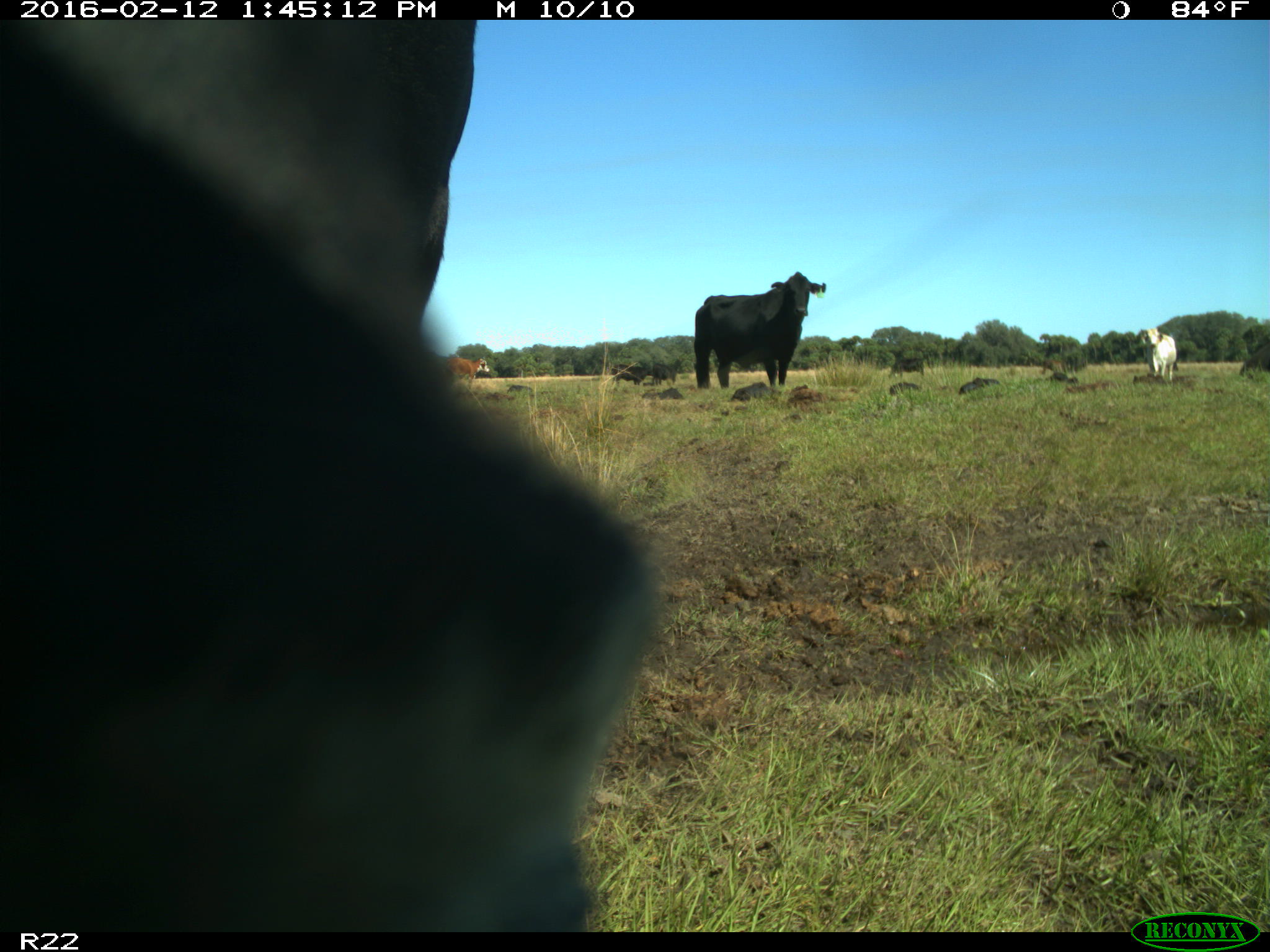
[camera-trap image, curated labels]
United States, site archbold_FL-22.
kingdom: Animalia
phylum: Chordata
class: Mammalia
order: Artiodactyla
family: Bovidae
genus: Bos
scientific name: Bos taurus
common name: domestic cow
Bos taurus (domestic cow).